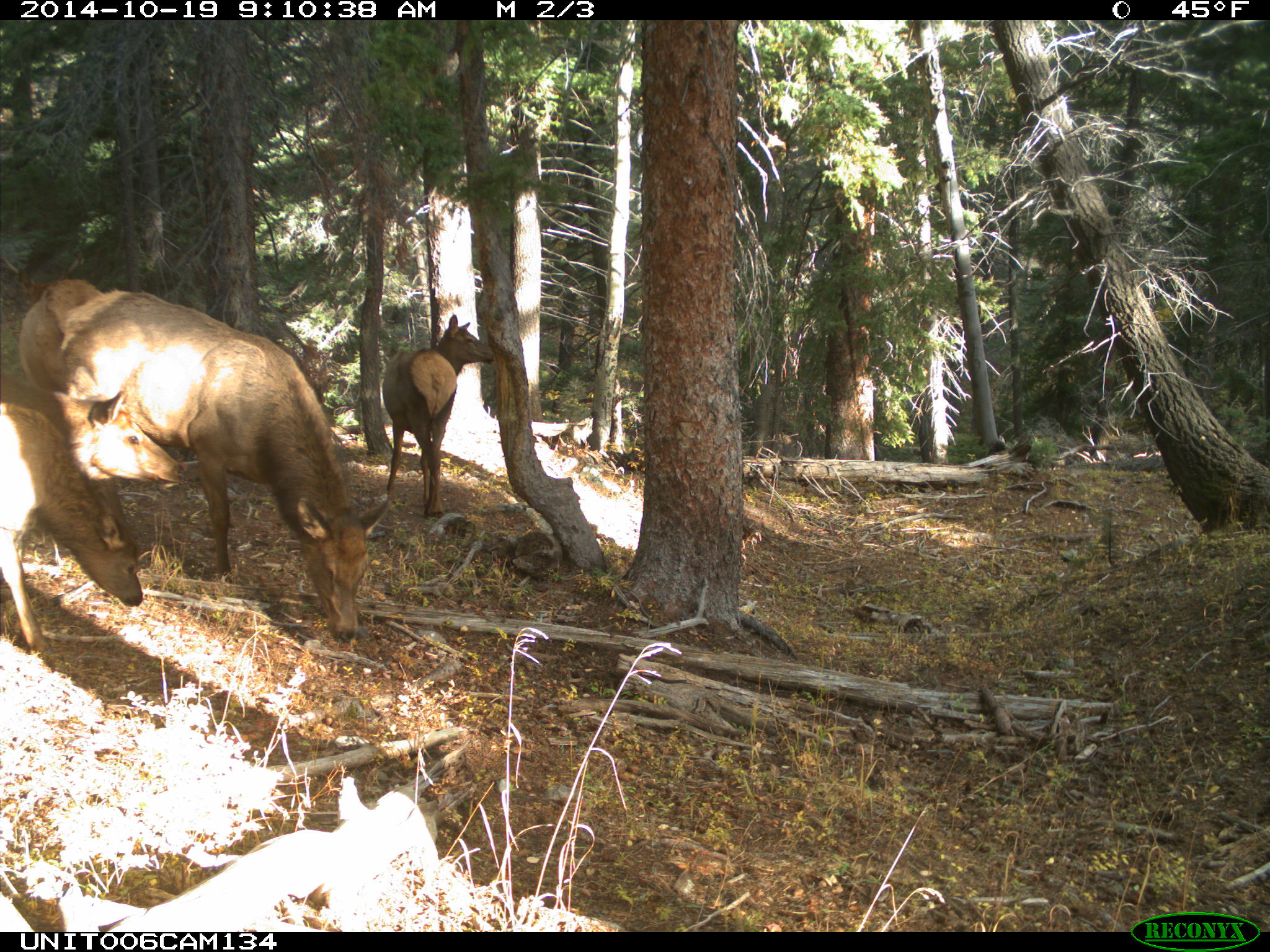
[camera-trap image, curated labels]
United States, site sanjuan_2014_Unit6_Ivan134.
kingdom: Animalia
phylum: Chordata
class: Mammalia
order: Artiodactyla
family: Cervidae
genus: Cervus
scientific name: Cervus elaphus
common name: red deer